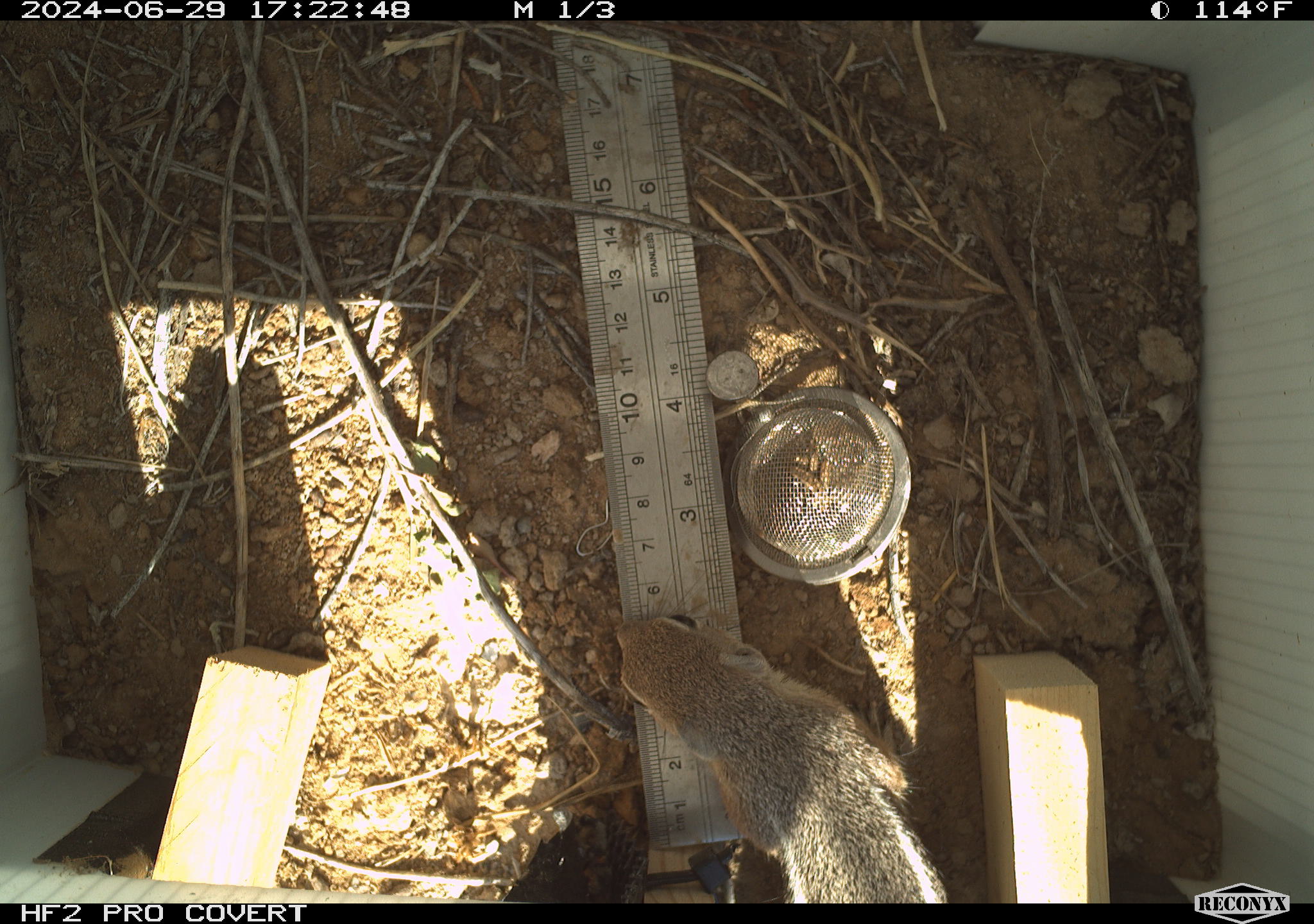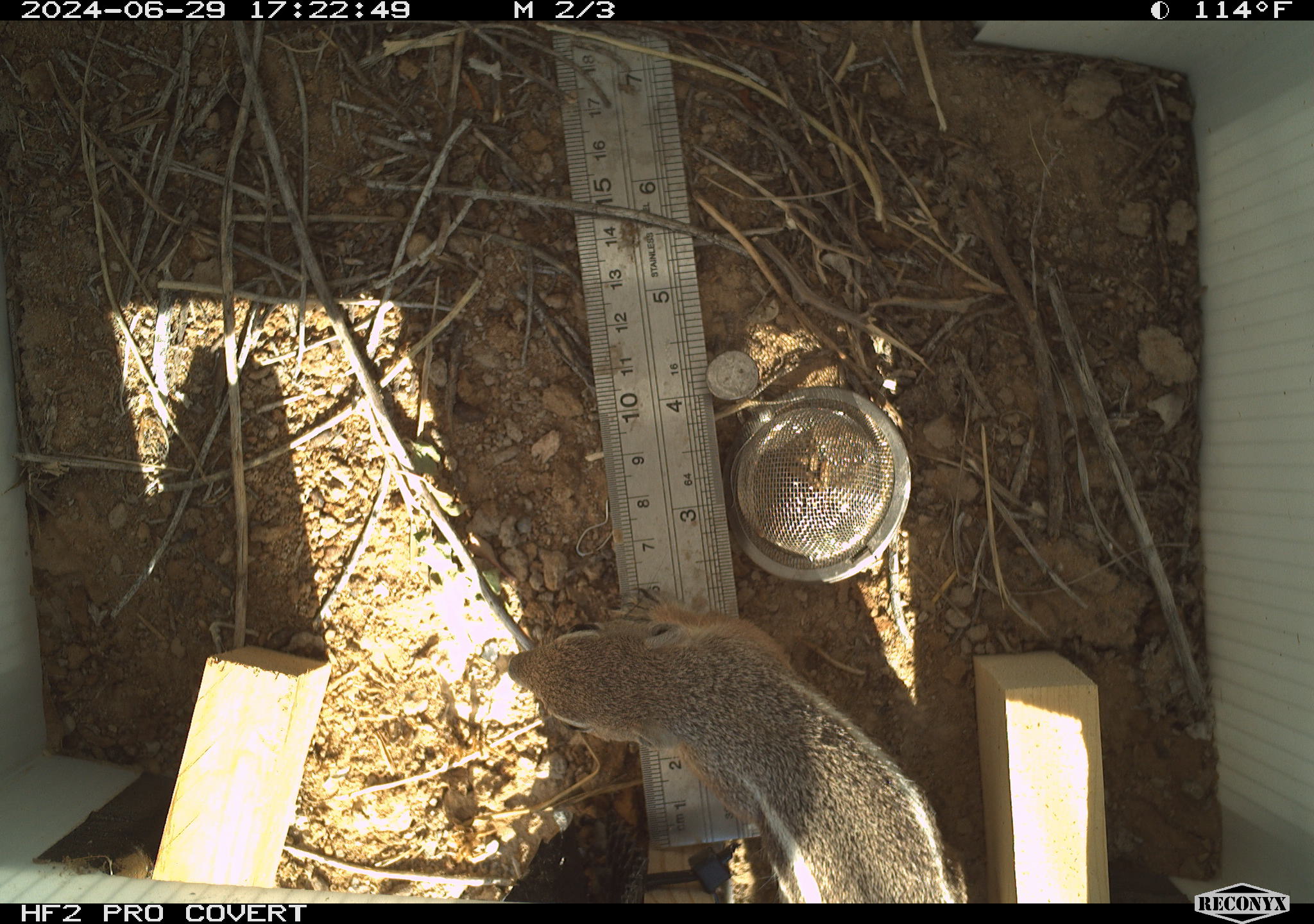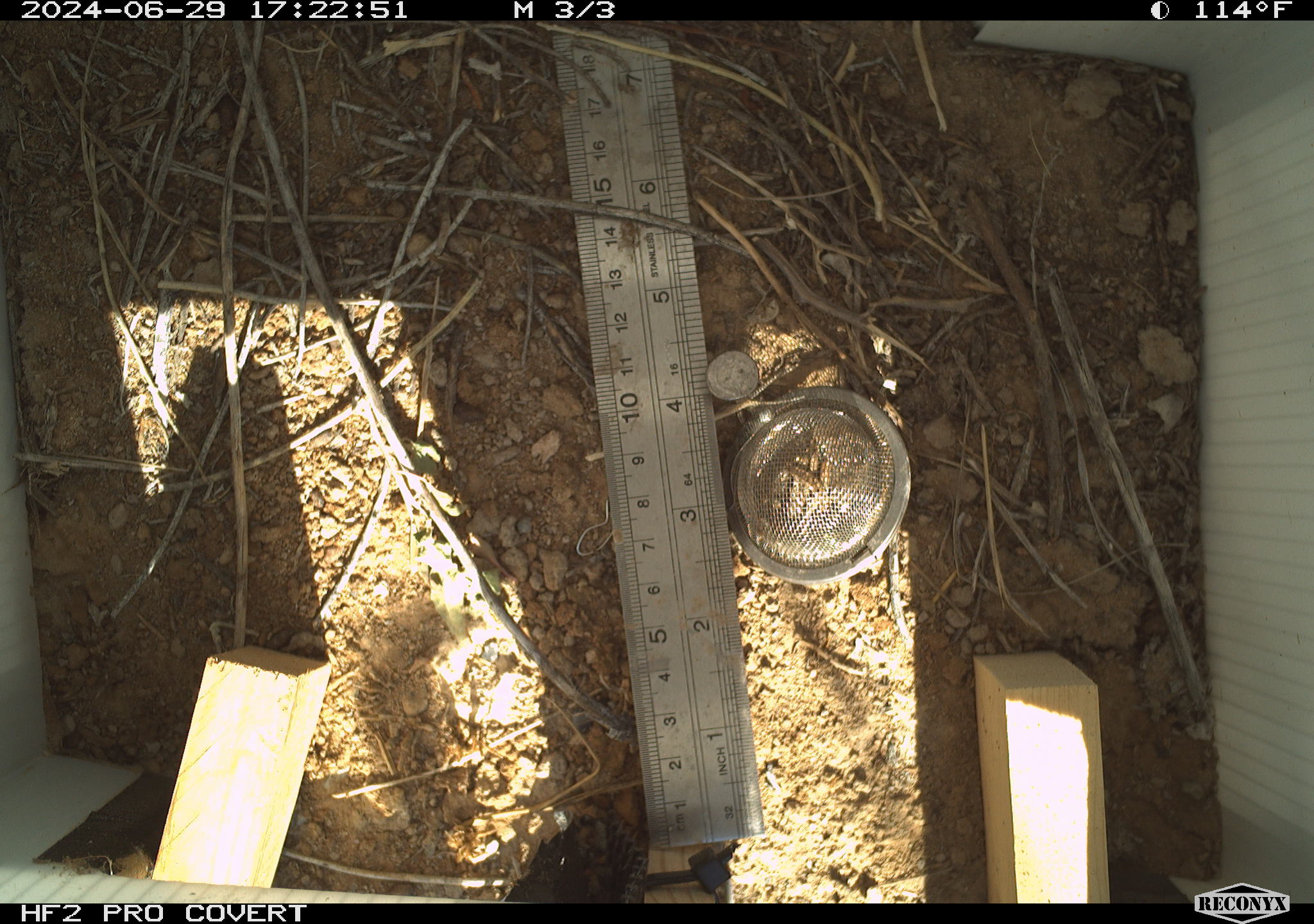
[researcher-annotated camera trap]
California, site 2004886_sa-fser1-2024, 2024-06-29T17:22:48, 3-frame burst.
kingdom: Animalia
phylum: Chordata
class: Mammalia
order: Rodentia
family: Sciuridae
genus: Ammospermophilus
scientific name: Ammospermophilus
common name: antelope ground squirrels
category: ammospermophilus species